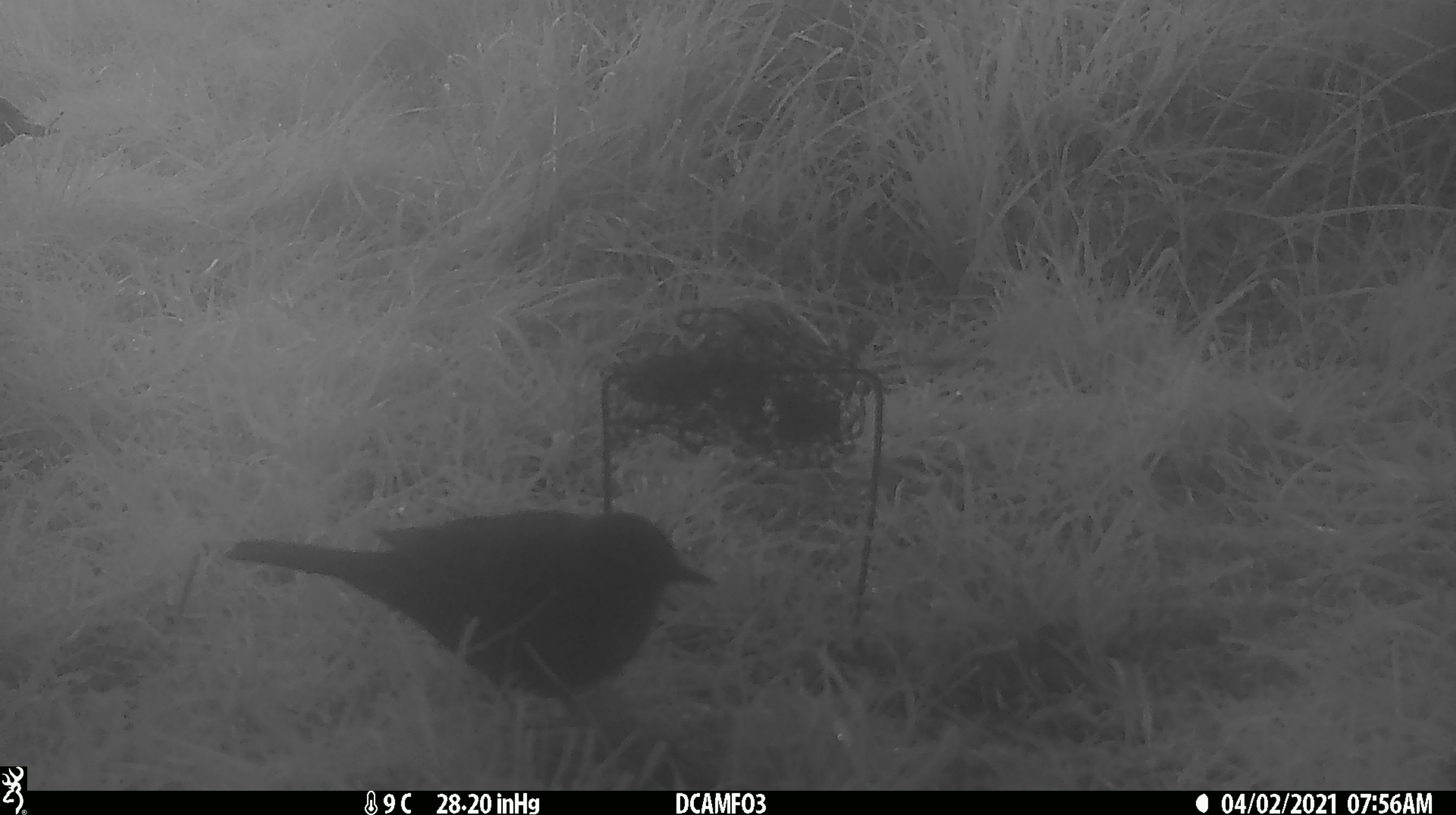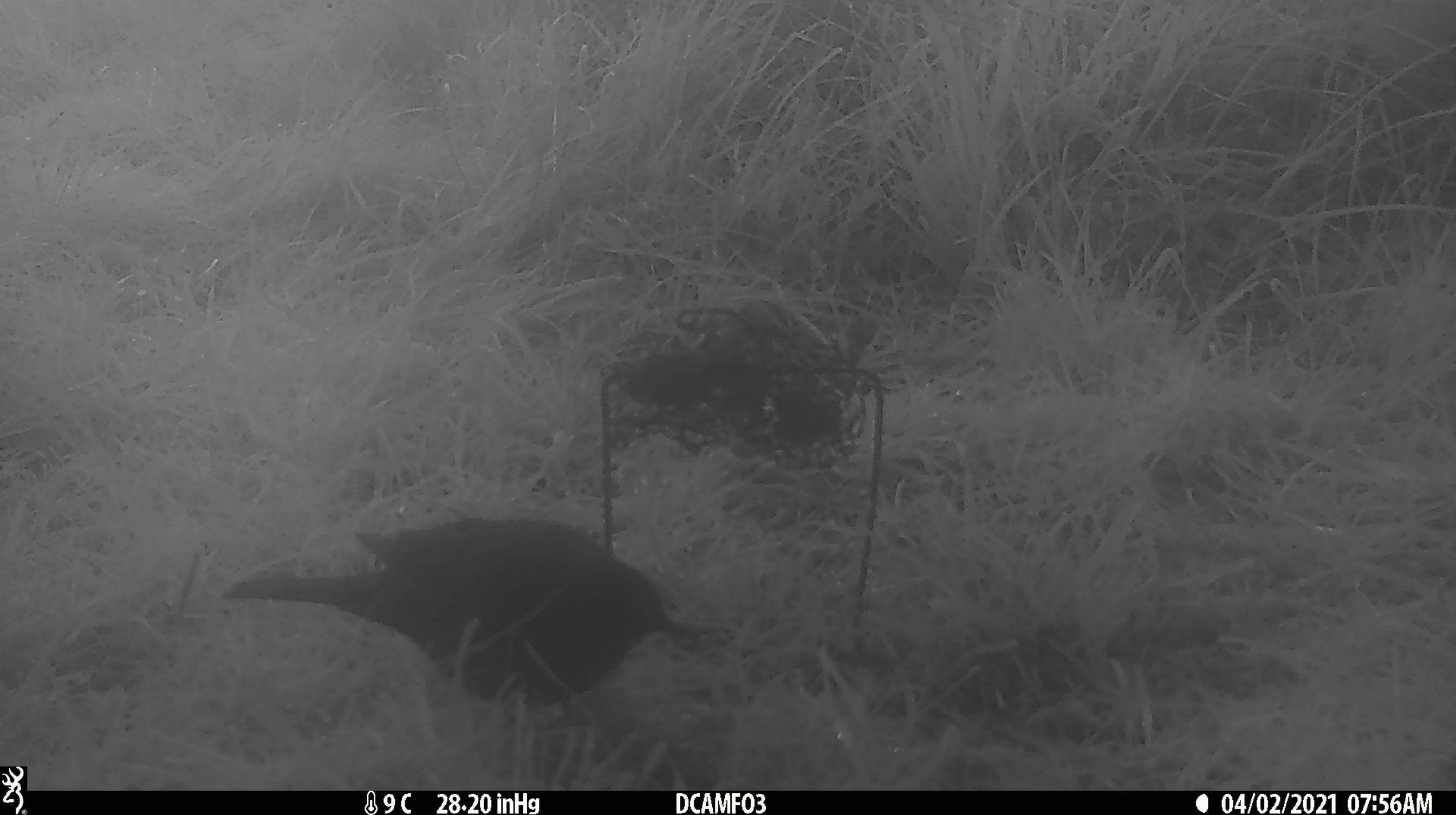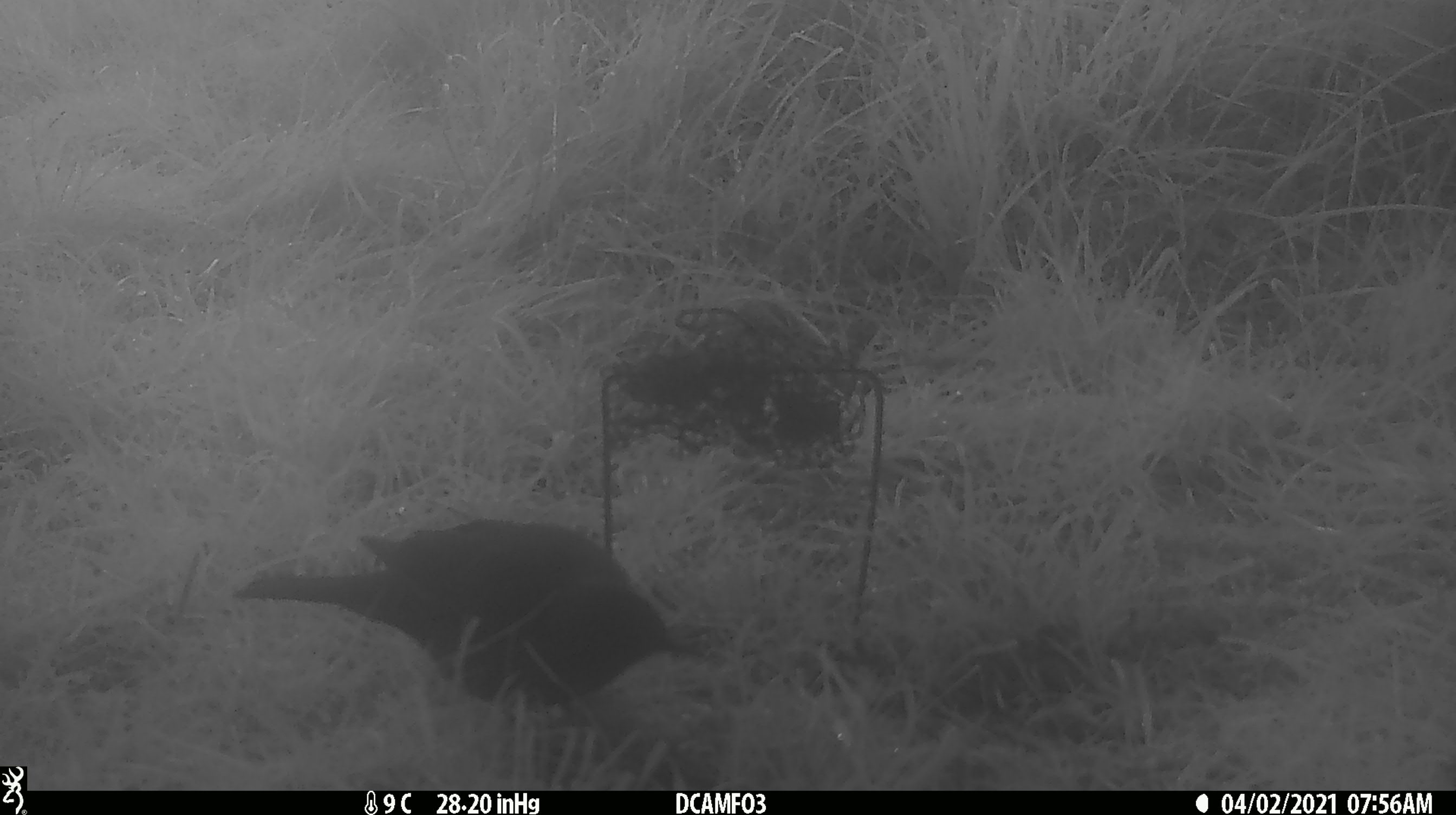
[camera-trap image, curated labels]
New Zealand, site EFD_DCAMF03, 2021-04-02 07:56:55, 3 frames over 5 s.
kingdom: Animalia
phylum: Chordata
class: Aves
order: Passeriformes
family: Turdidae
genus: Turdus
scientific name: Turdus merula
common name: eurasian blackbird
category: blackbird